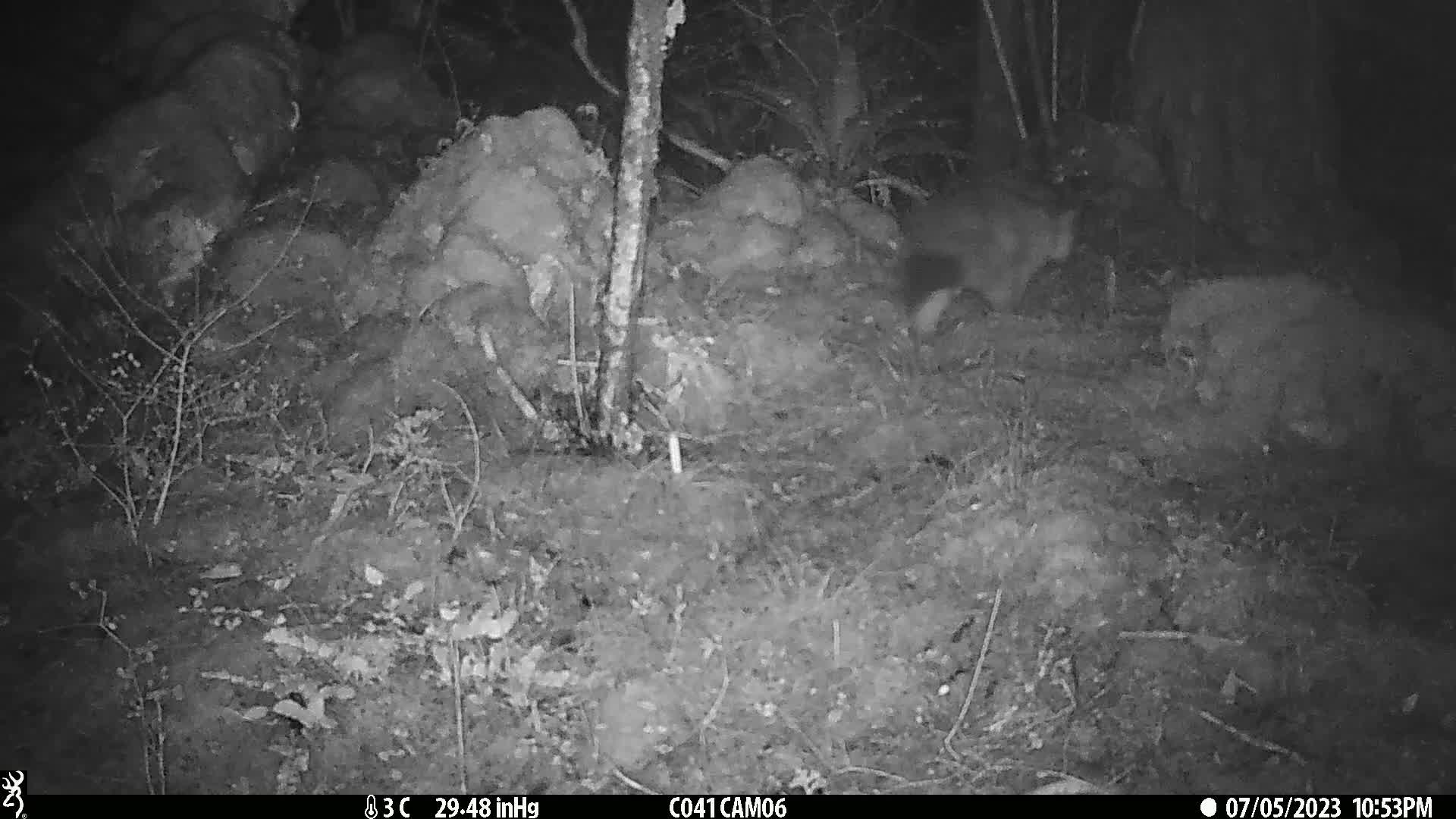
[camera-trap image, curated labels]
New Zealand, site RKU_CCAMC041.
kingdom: Animalia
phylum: Chordata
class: Mammalia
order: Diprotodontia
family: Phalangeridae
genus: Trichosurus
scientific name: Trichosurus vulpecula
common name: common brushtail possum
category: possum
Possum (common brushtail possum) (Trichosurus vulpecula).